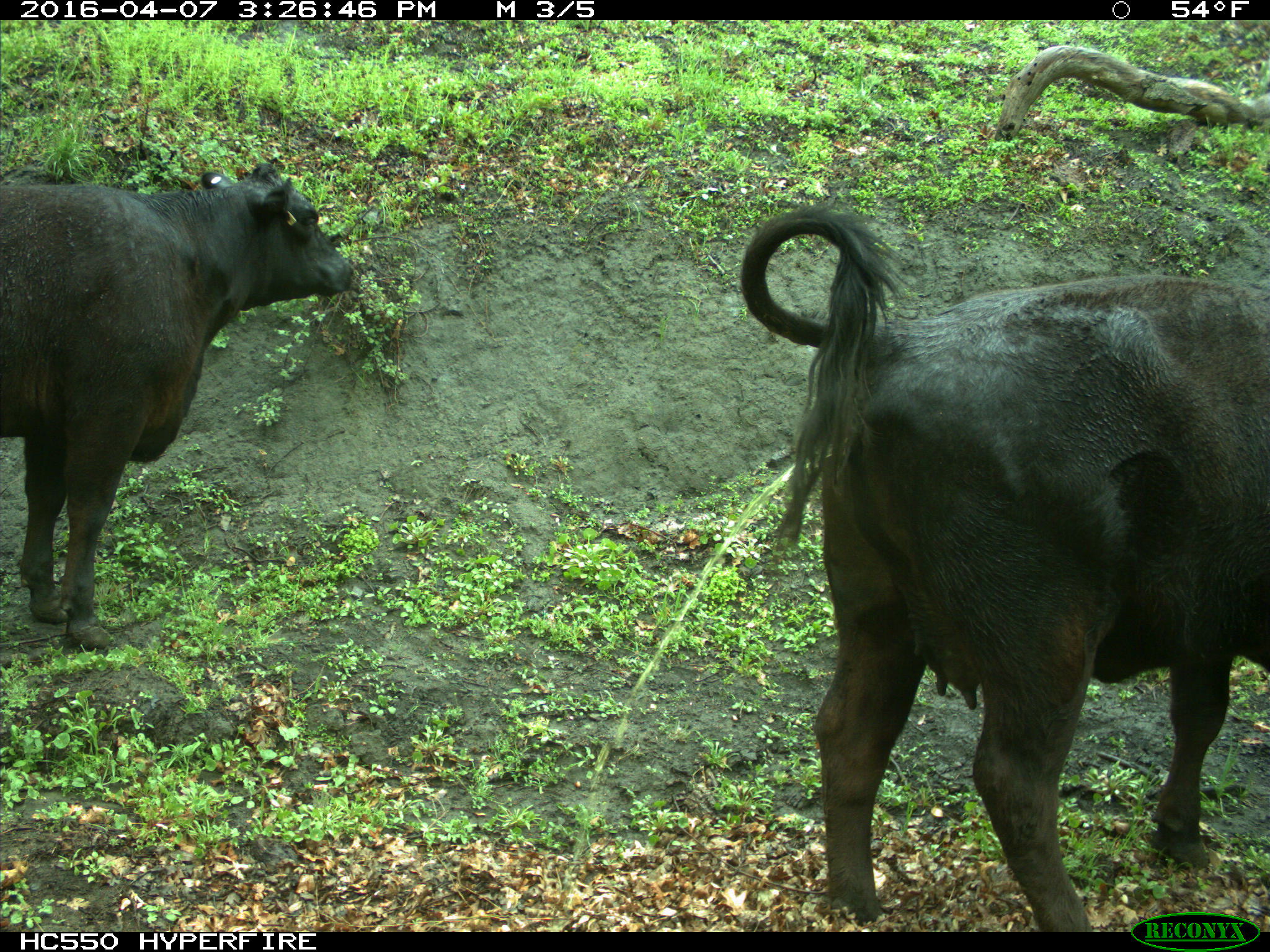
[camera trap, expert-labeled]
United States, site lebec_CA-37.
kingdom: Animalia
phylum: Chordata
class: Mammalia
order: Artiodactyla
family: Bovidae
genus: Bos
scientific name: Bos taurus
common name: domestic cow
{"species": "Bos taurus (domestic cow)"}